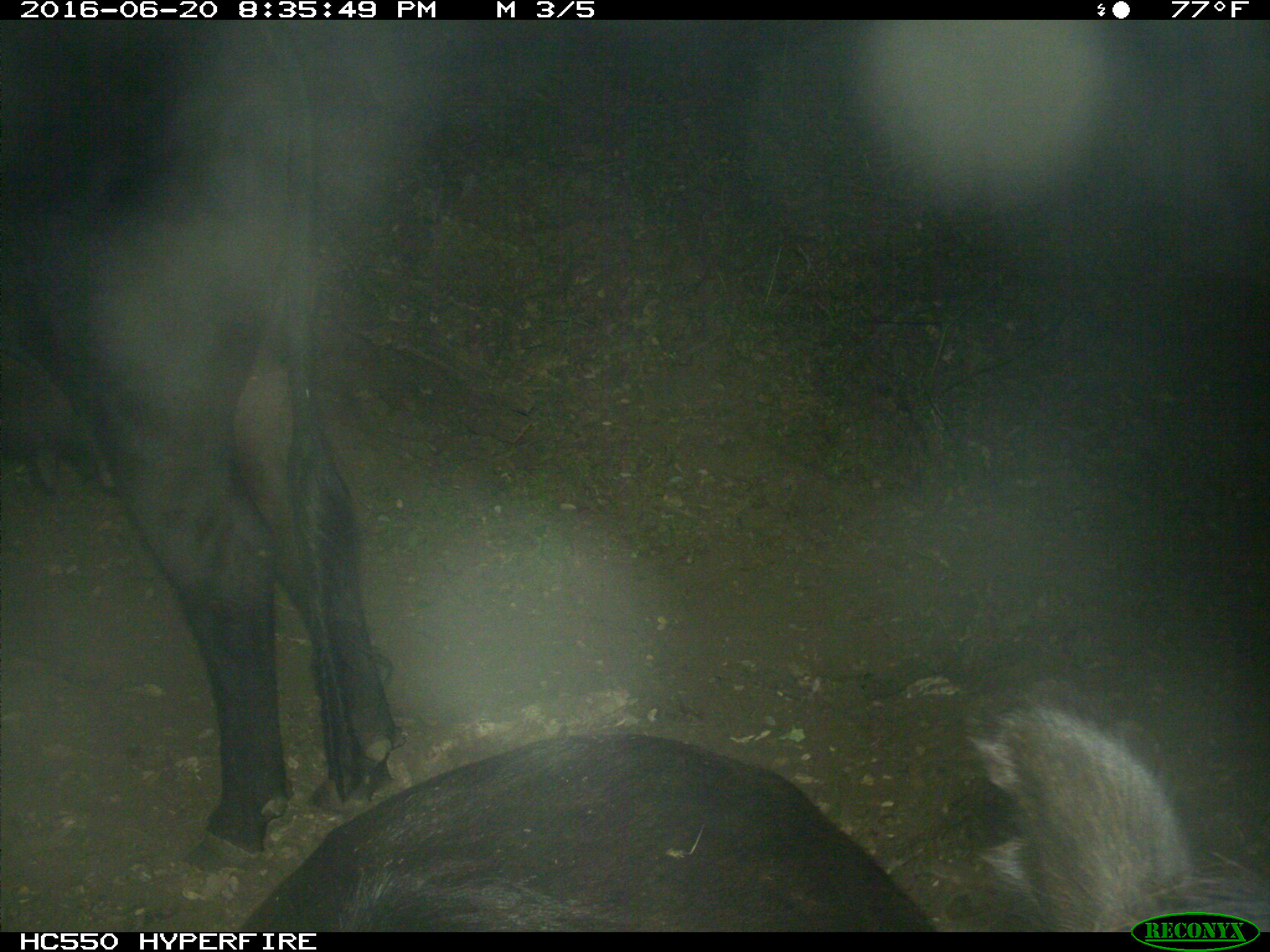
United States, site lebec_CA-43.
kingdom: Animalia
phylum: Chordata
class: Mammalia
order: Artiodactyla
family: Bovidae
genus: Bos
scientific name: Bos taurus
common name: domestic cow